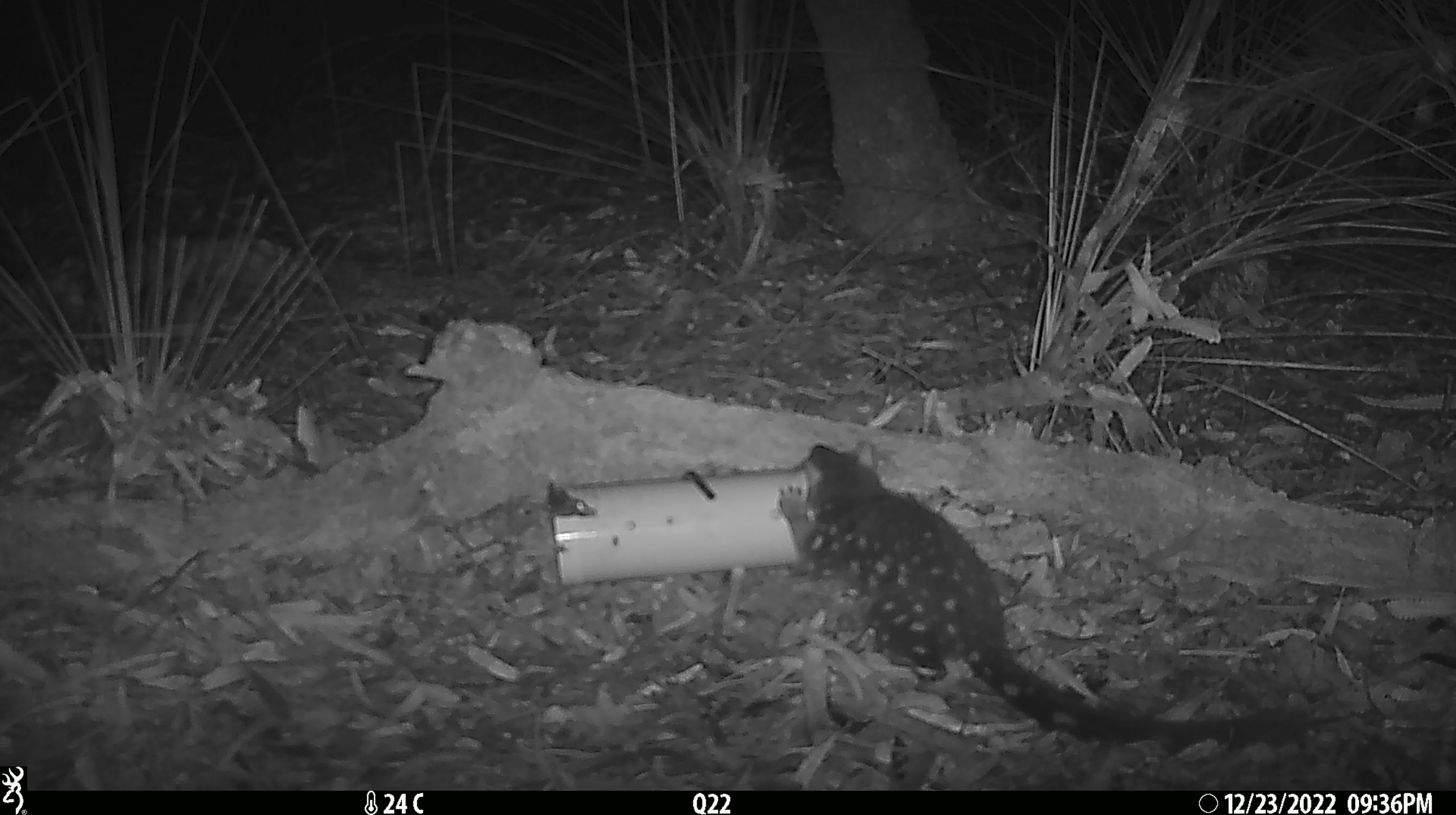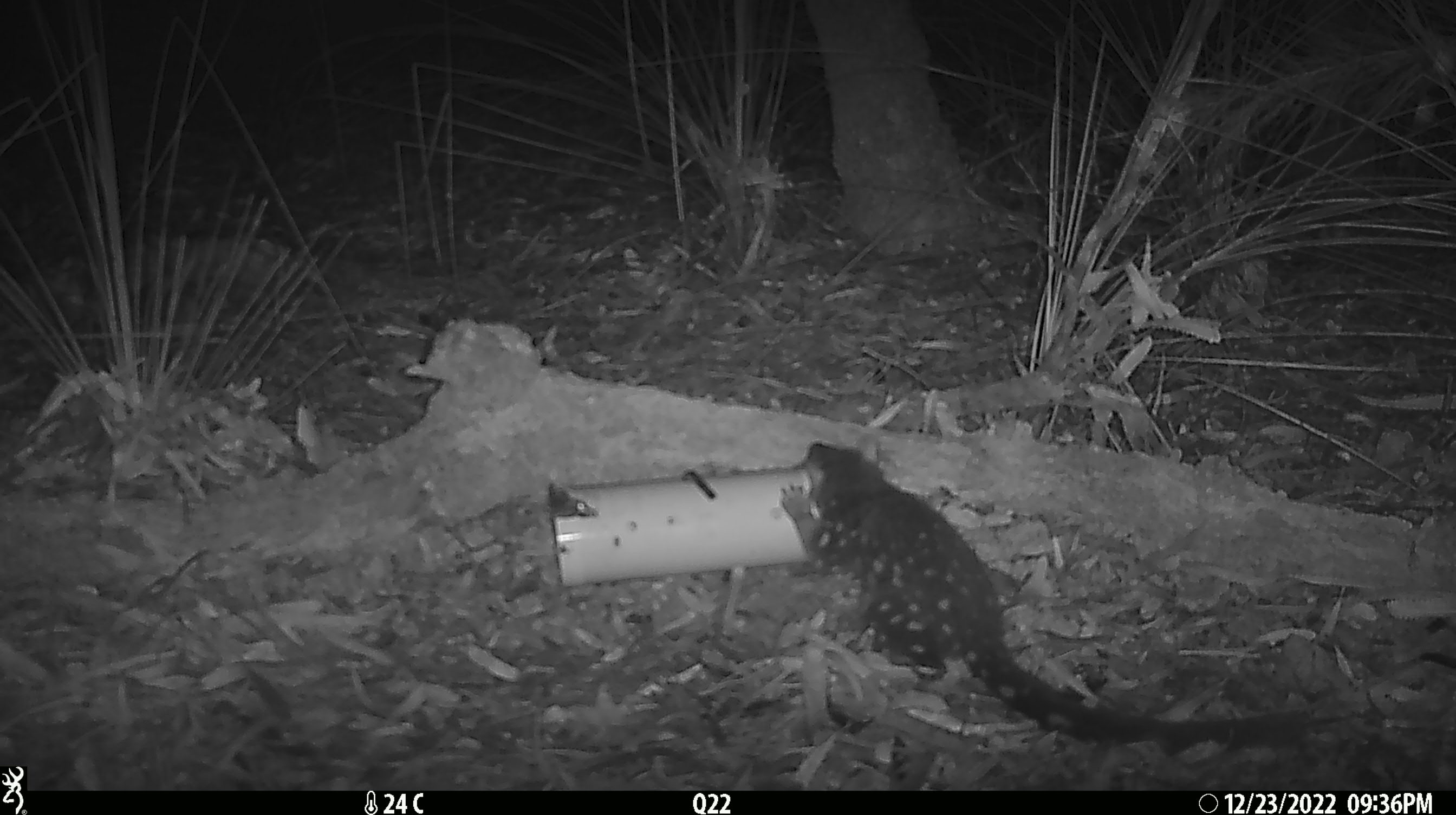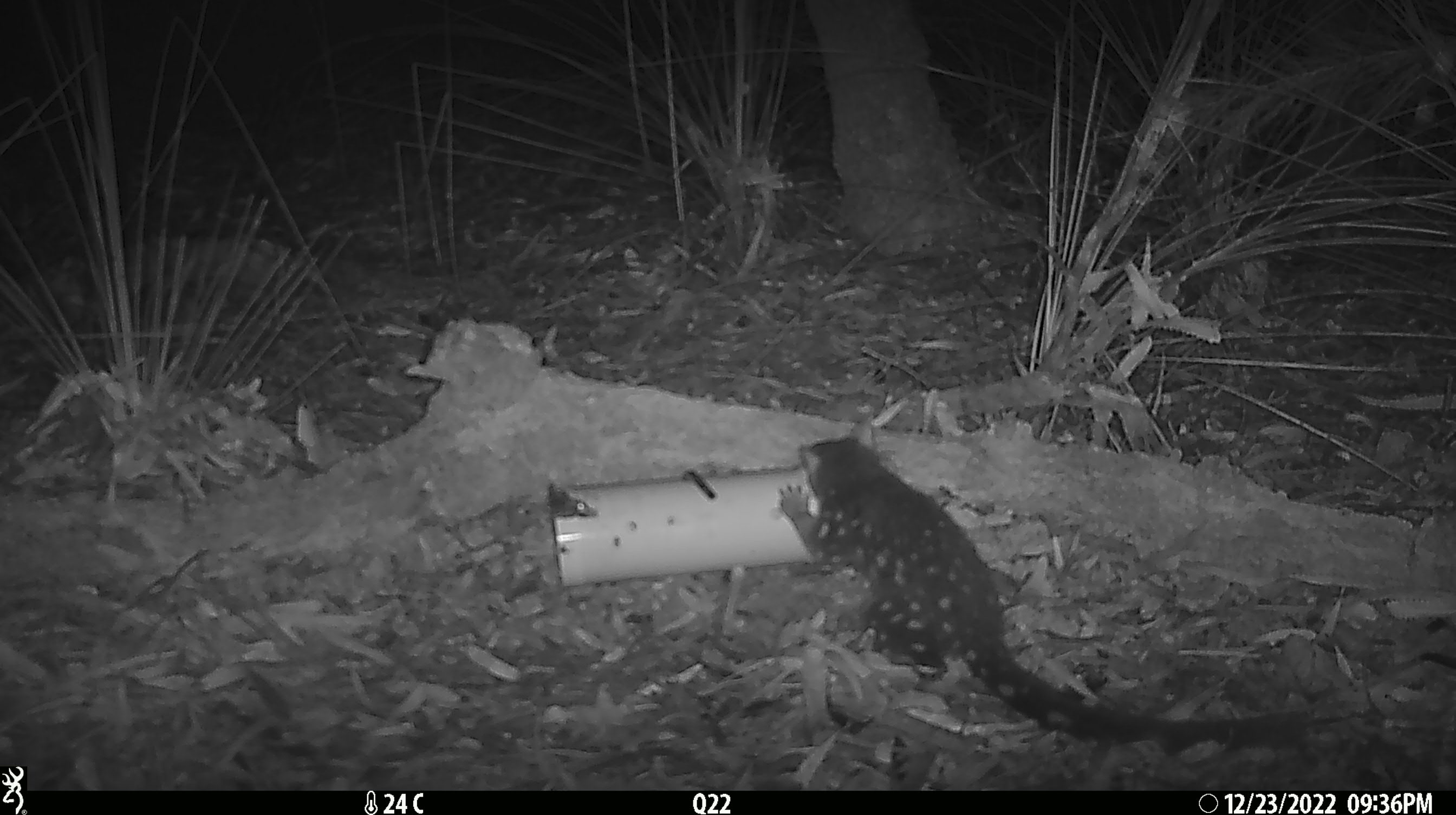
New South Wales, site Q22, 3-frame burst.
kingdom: Animalia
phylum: Chordata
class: Mammalia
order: Dasyuromorphia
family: Dasyuridae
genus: Dasyurus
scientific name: Dasyurus maculatus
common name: spotted-tailed quoll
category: quoll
Quoll (spotted-tailed quoll) (Dasyurus maculatus).